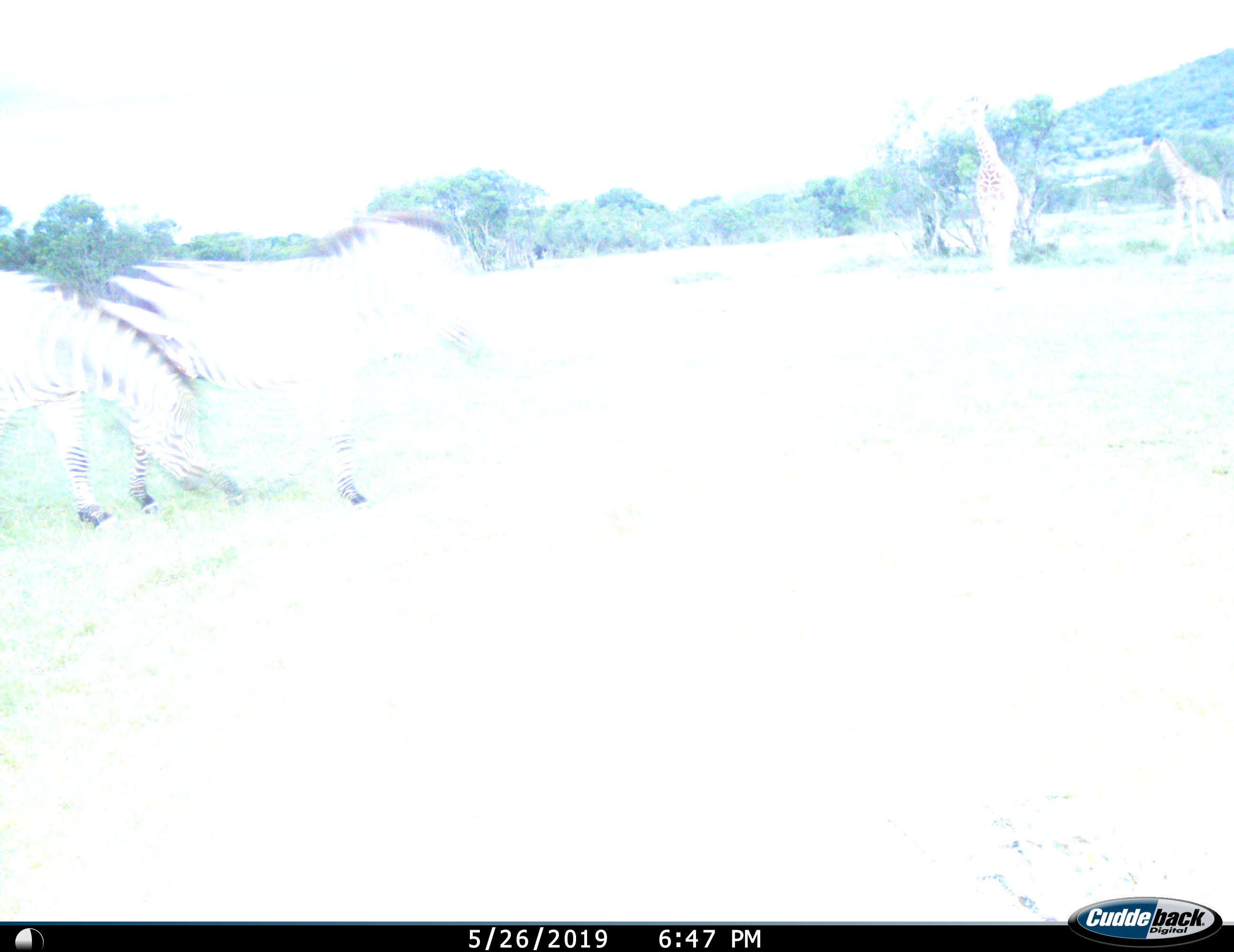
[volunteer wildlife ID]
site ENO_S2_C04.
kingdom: Animalia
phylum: Chordata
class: Mammalia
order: Artiodactyla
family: Giraffidae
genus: Giraffa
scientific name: Giraffa camelopardalis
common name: giraffe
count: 2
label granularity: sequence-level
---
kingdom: Animalia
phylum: Chordata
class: Mammalia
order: Perissodactyla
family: Equidae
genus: Equus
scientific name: Equus quagga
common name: plains zebra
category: zebraplains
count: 2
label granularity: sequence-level